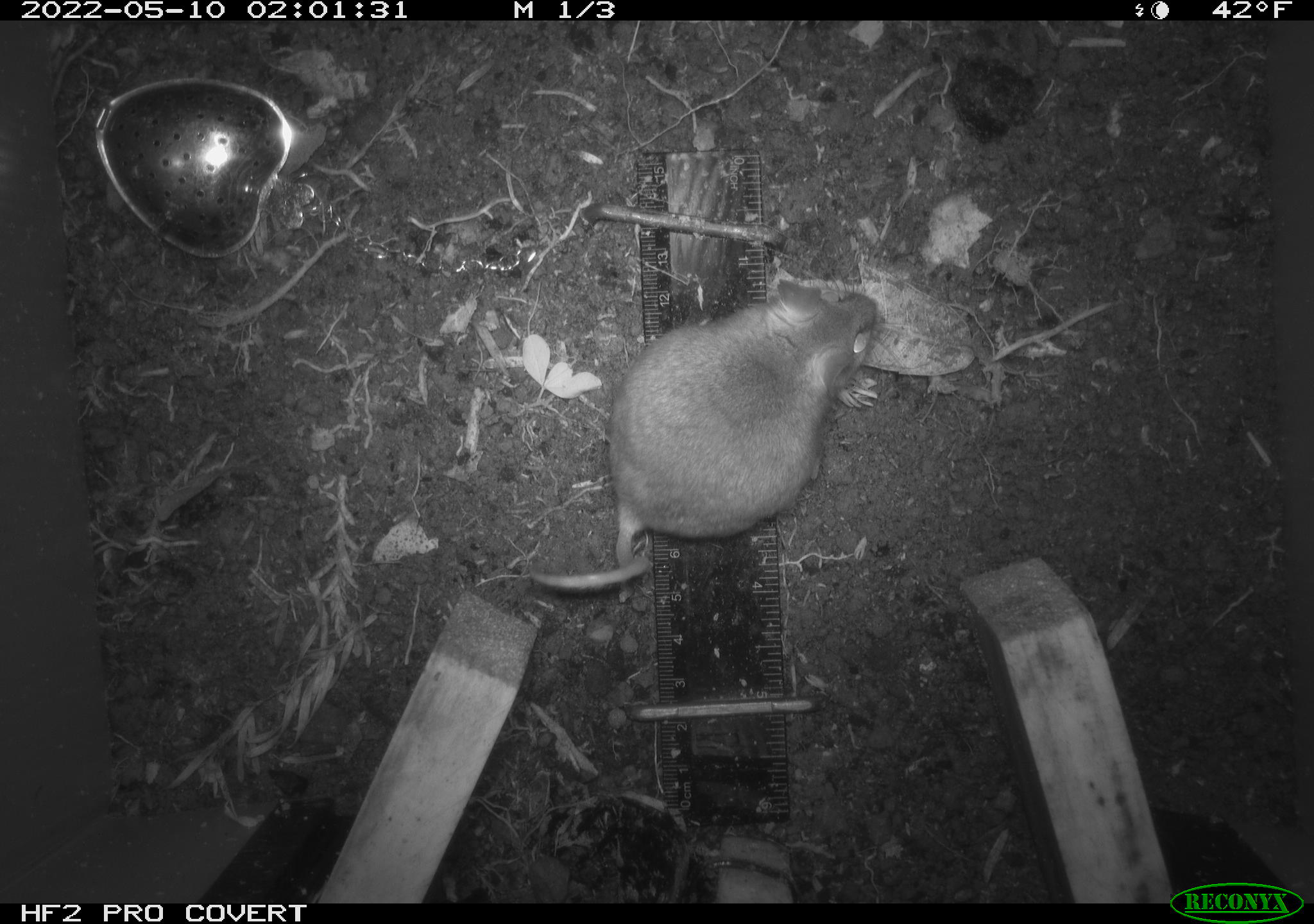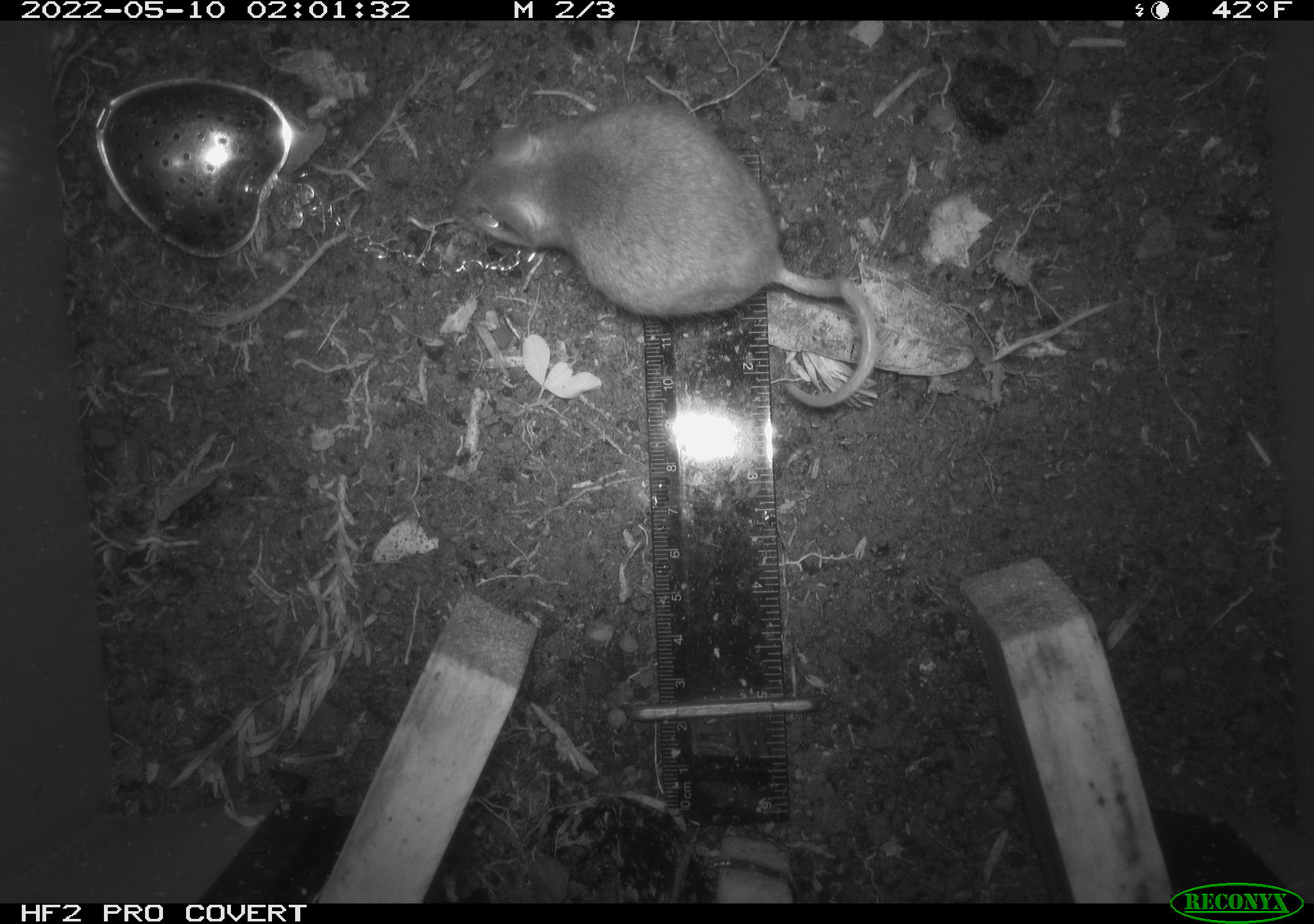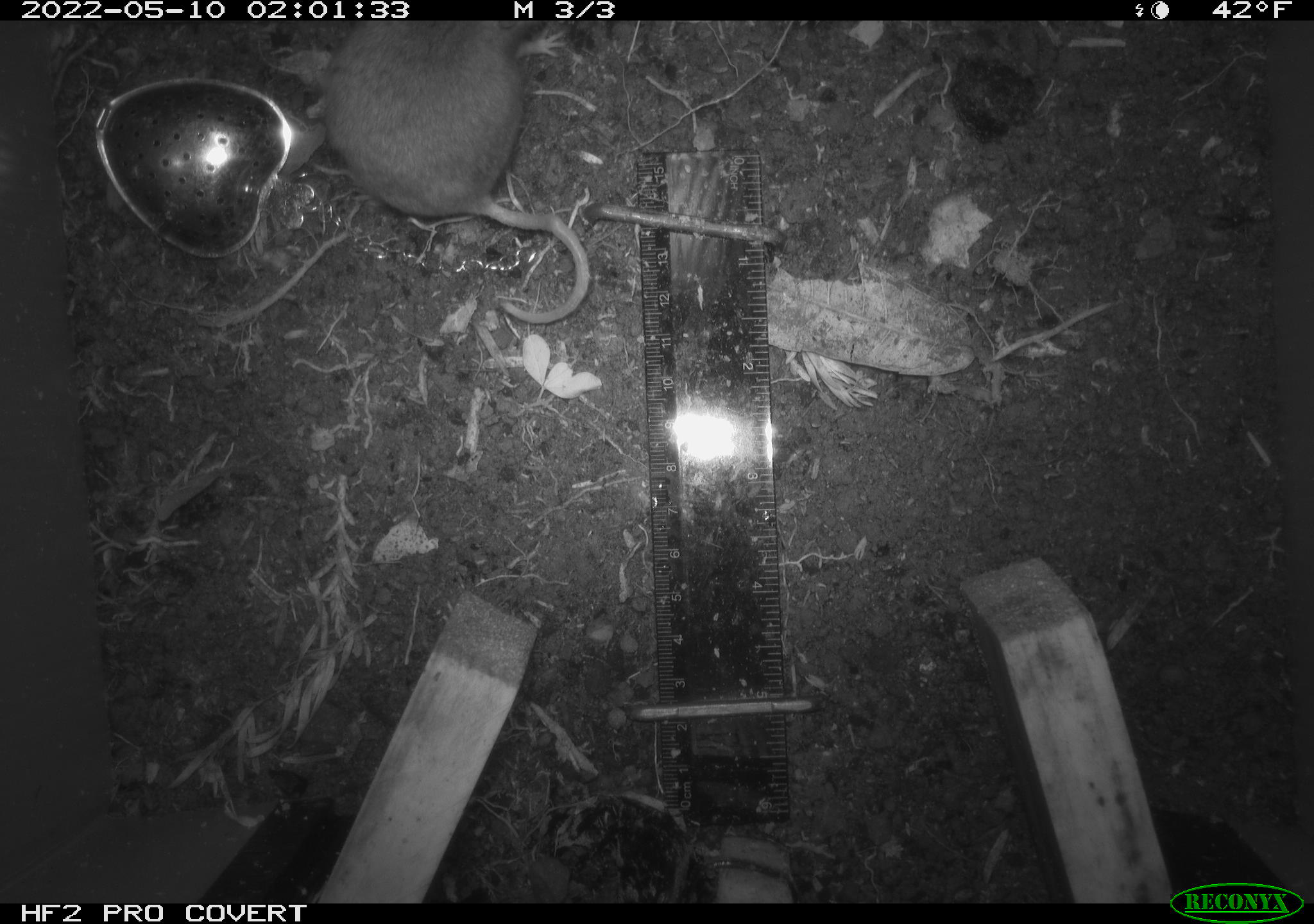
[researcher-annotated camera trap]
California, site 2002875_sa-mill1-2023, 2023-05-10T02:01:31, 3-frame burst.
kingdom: Animalia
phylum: Chordata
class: Mammalia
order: Rodentia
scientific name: Rodentia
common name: mouse species